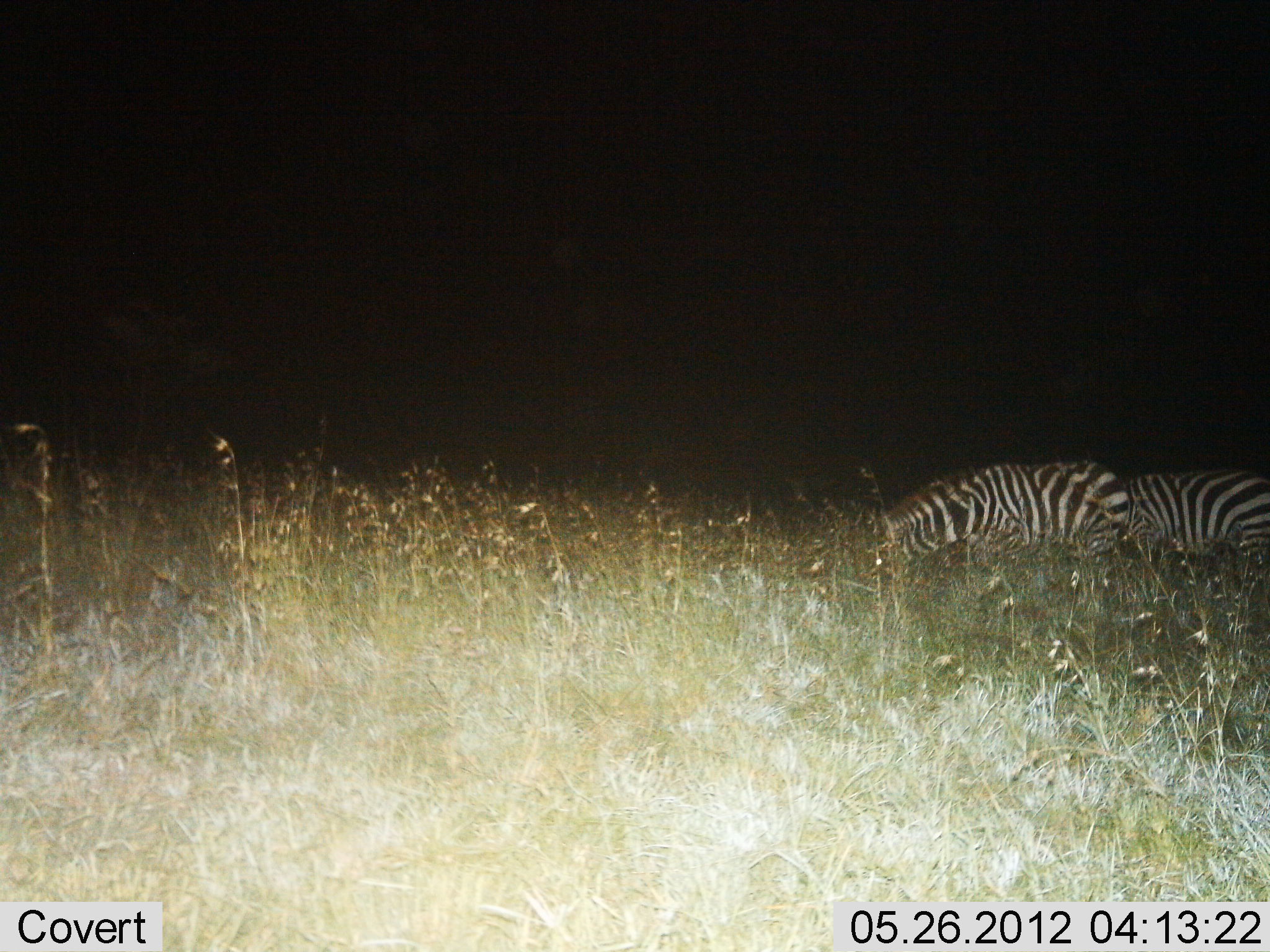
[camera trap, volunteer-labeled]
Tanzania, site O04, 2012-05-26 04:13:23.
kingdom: Animalia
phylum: Chordata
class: Mammalia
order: Perissodactyla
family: Equidae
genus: Equus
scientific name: Equus quagga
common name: plains zebra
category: zebra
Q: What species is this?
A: Zebra (plains zebra) (Equus quagga).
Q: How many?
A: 2.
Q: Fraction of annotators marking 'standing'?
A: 60%.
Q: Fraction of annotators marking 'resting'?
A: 0%.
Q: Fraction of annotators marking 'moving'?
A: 10%.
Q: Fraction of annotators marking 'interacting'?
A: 0%.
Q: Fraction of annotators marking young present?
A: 0%.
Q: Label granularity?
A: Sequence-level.